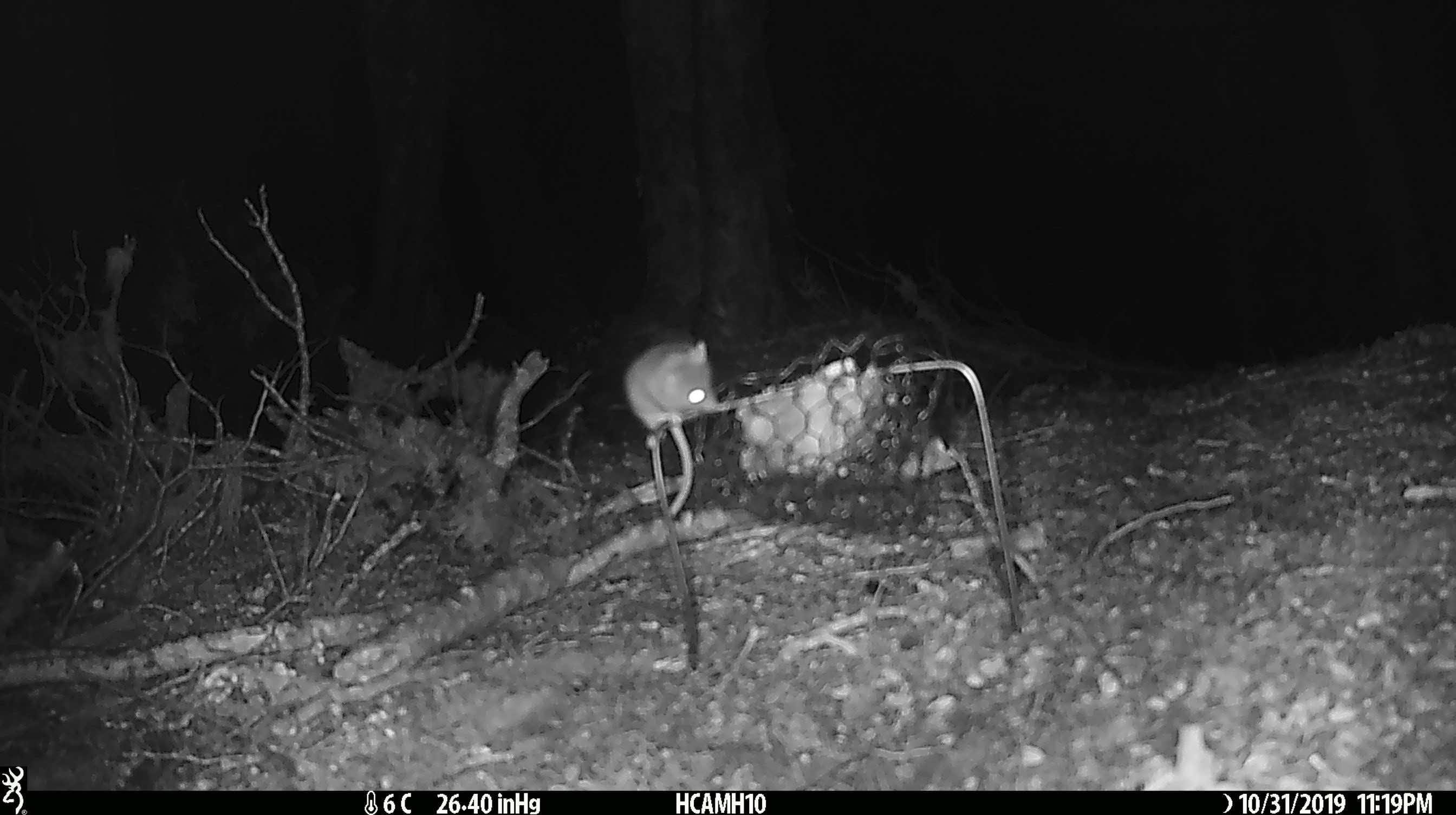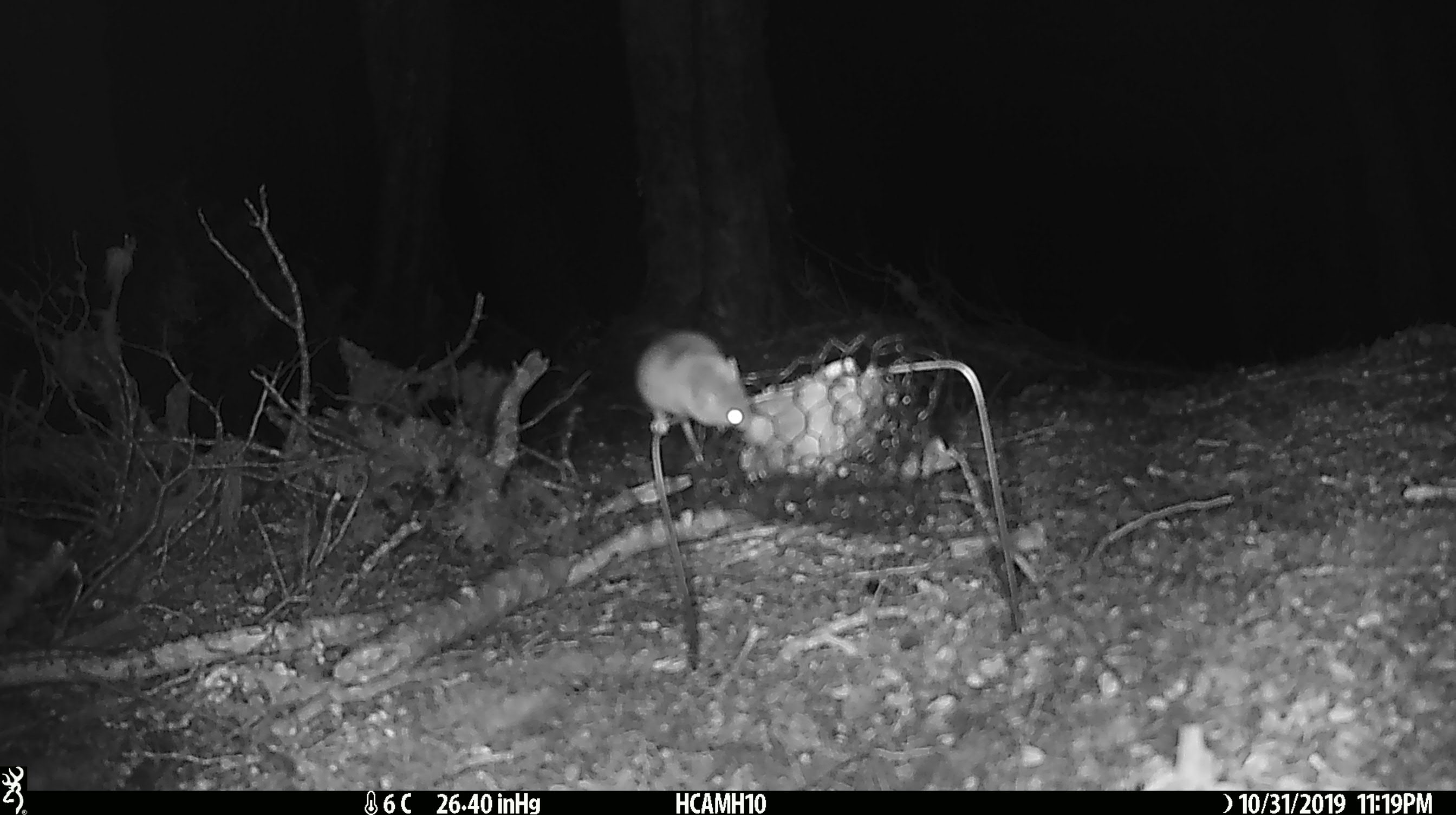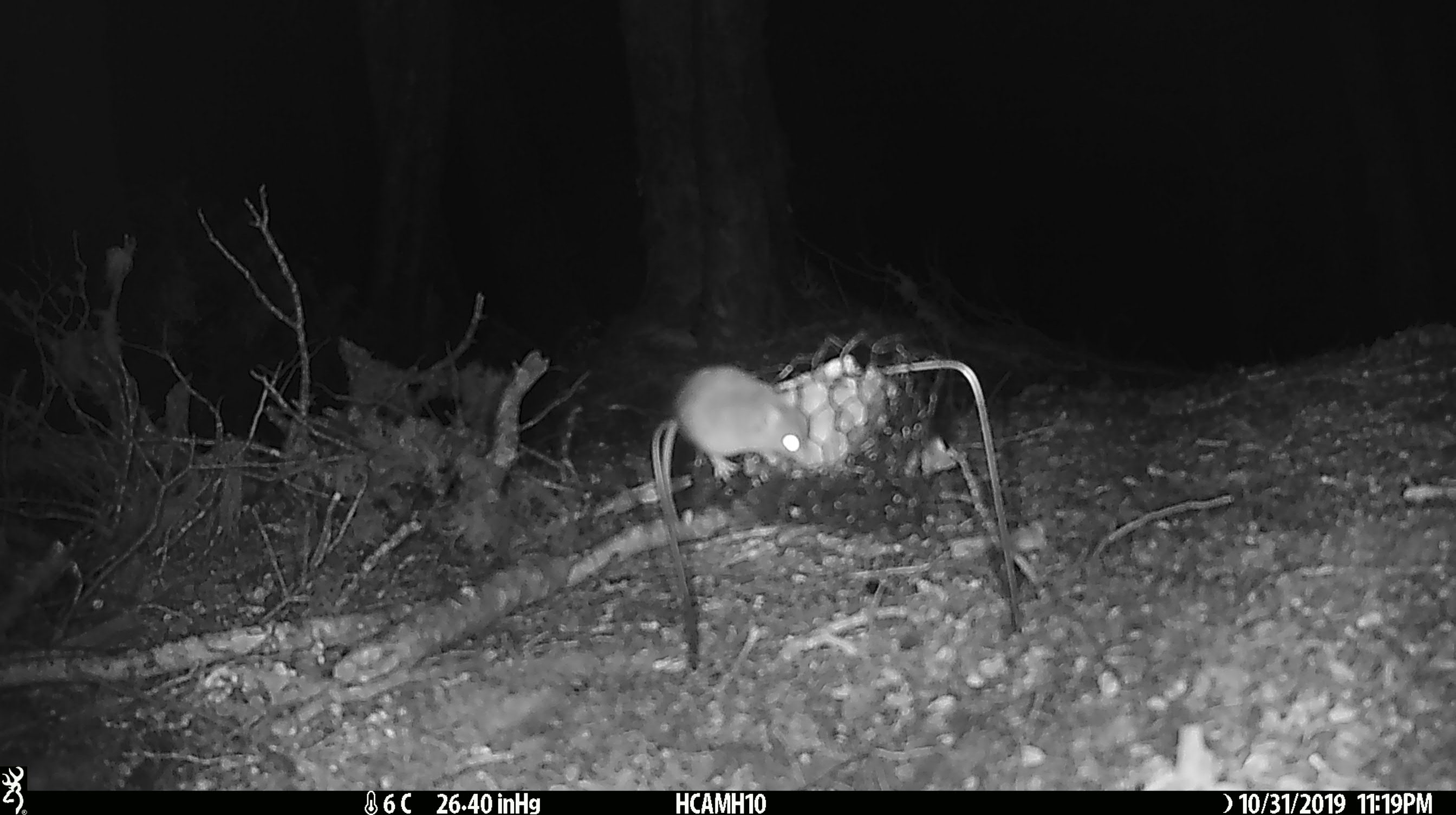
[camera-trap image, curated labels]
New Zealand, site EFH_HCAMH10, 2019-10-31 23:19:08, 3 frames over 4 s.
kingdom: Animalia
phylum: Chordata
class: Mammalia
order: Rodentia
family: Muridae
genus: Mus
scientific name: Mus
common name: mouse